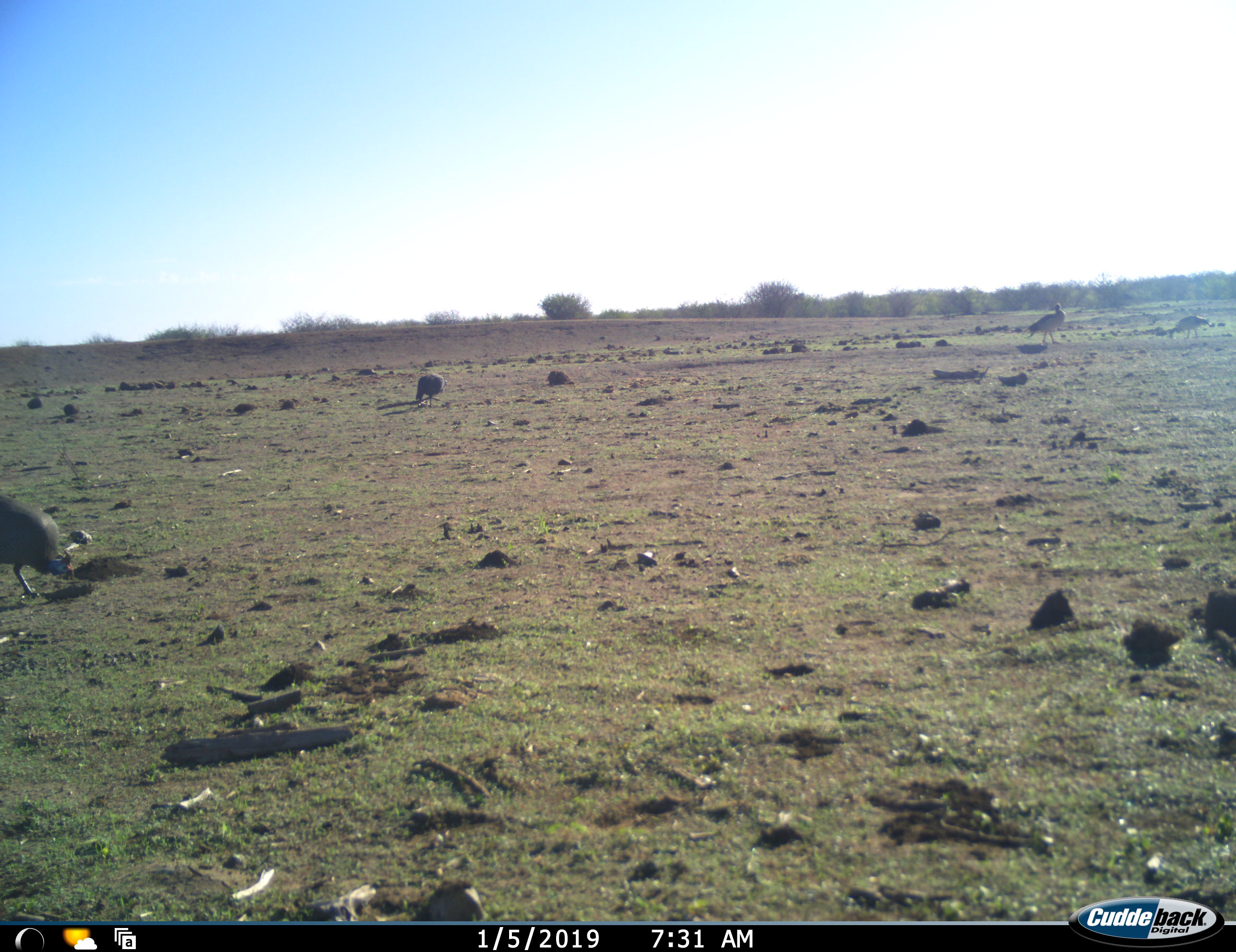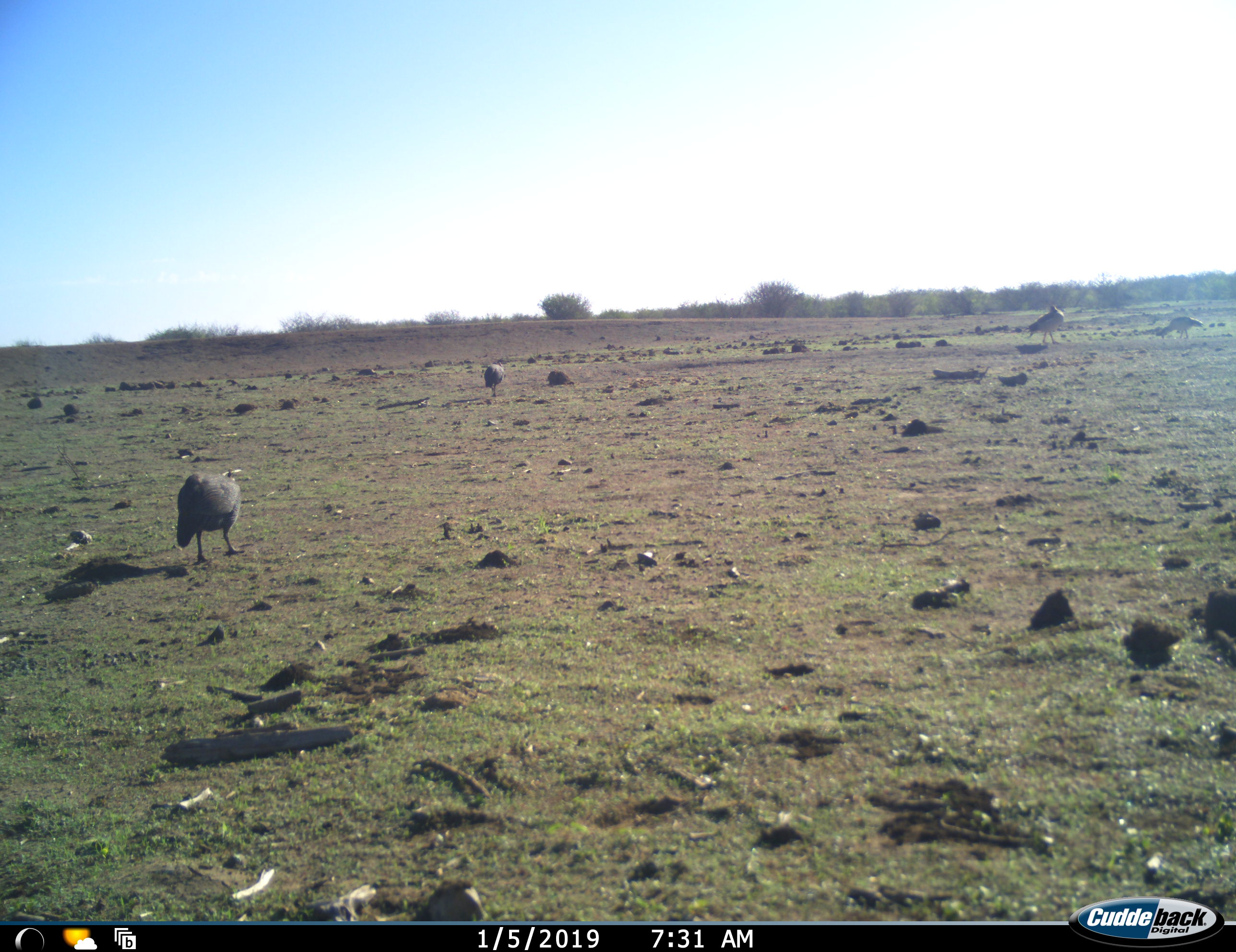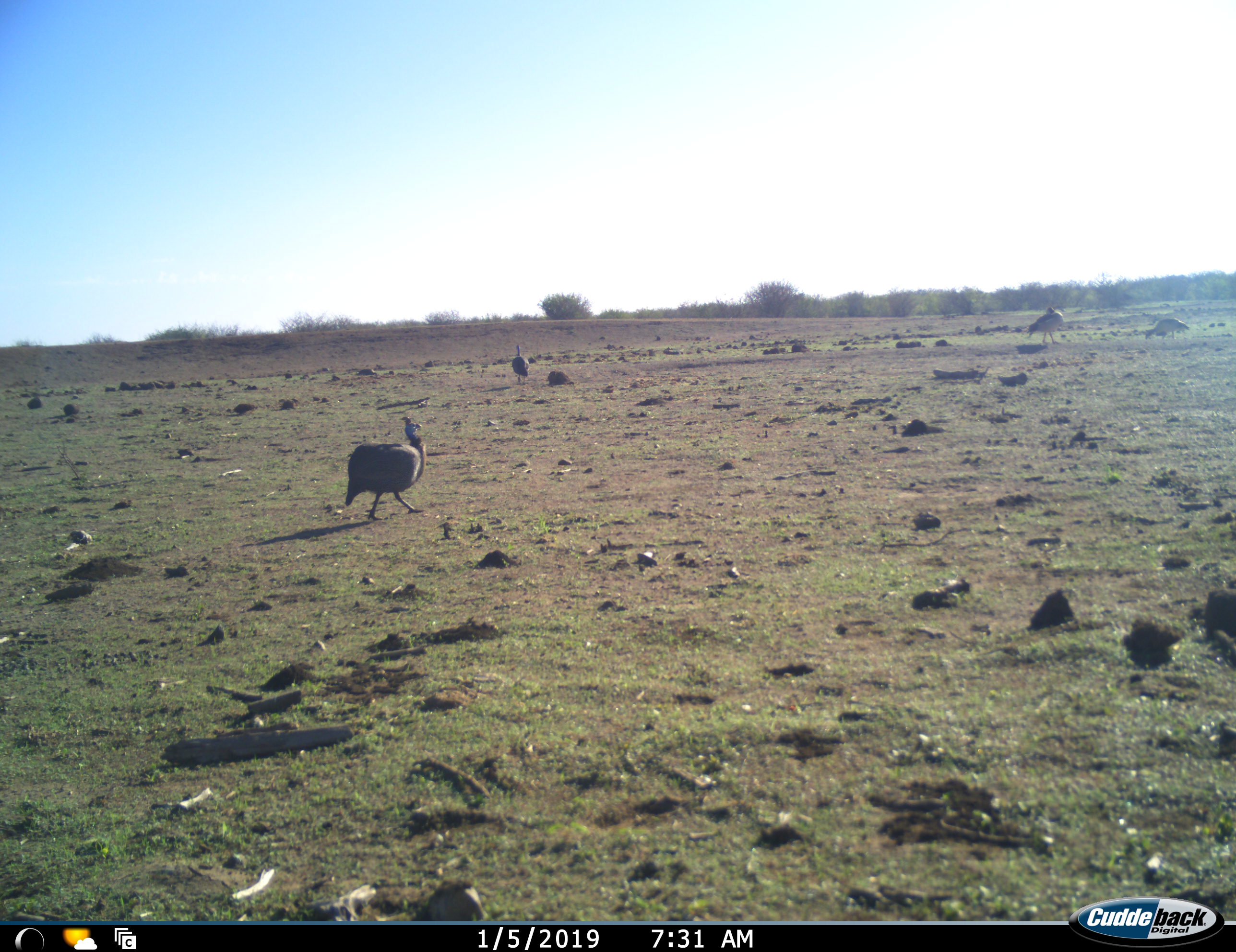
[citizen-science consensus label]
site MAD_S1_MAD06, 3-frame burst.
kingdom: Animalia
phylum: Chordata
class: Aves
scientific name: Aves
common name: bird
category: birdother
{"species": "birdother (bird) (Aves)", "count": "4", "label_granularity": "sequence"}